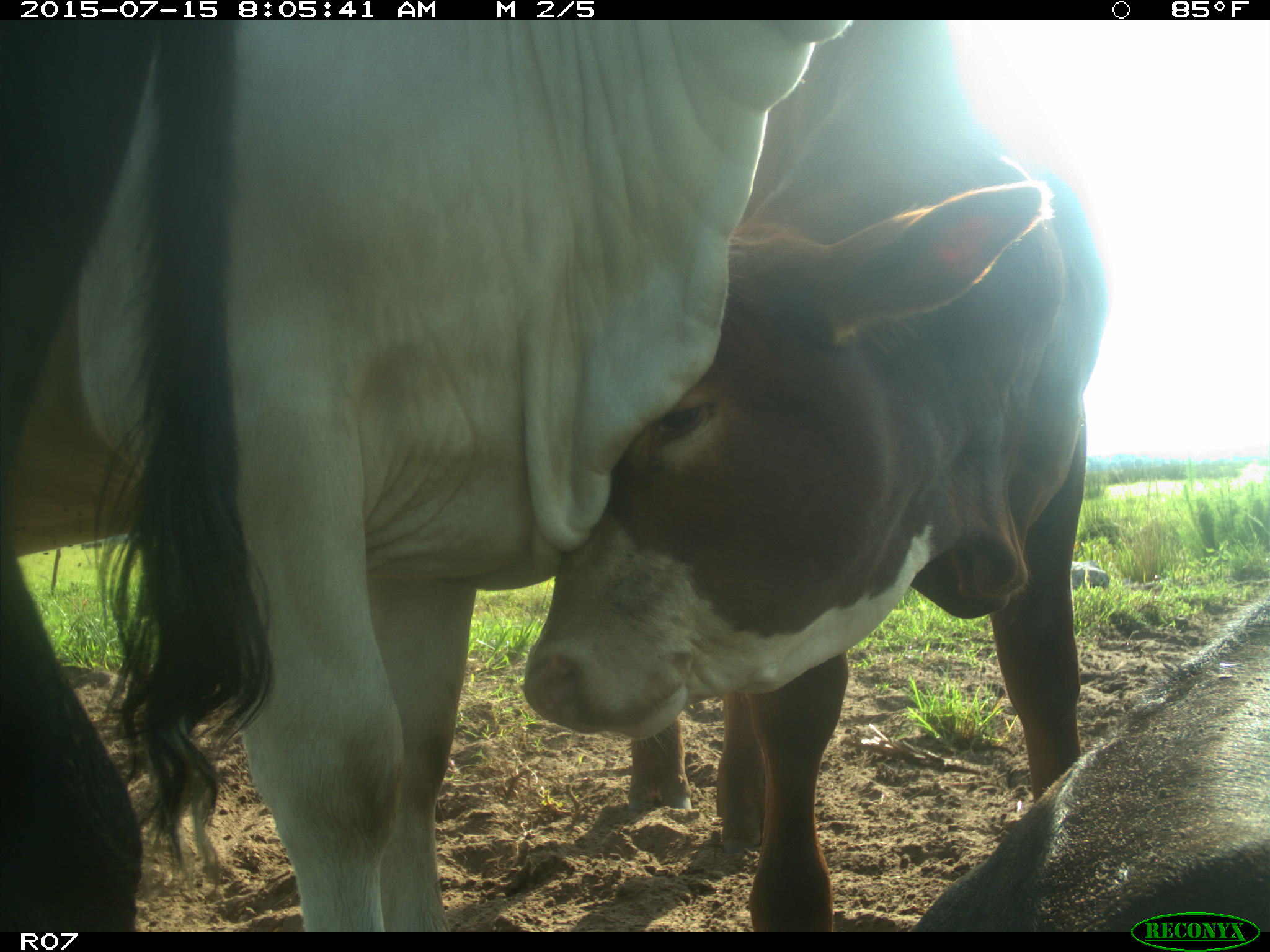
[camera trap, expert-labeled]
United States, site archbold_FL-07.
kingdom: Animalia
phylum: Chordata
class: Mammalia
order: Artiodactyla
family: Bovidae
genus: Bos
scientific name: Bos taurus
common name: domestic cow